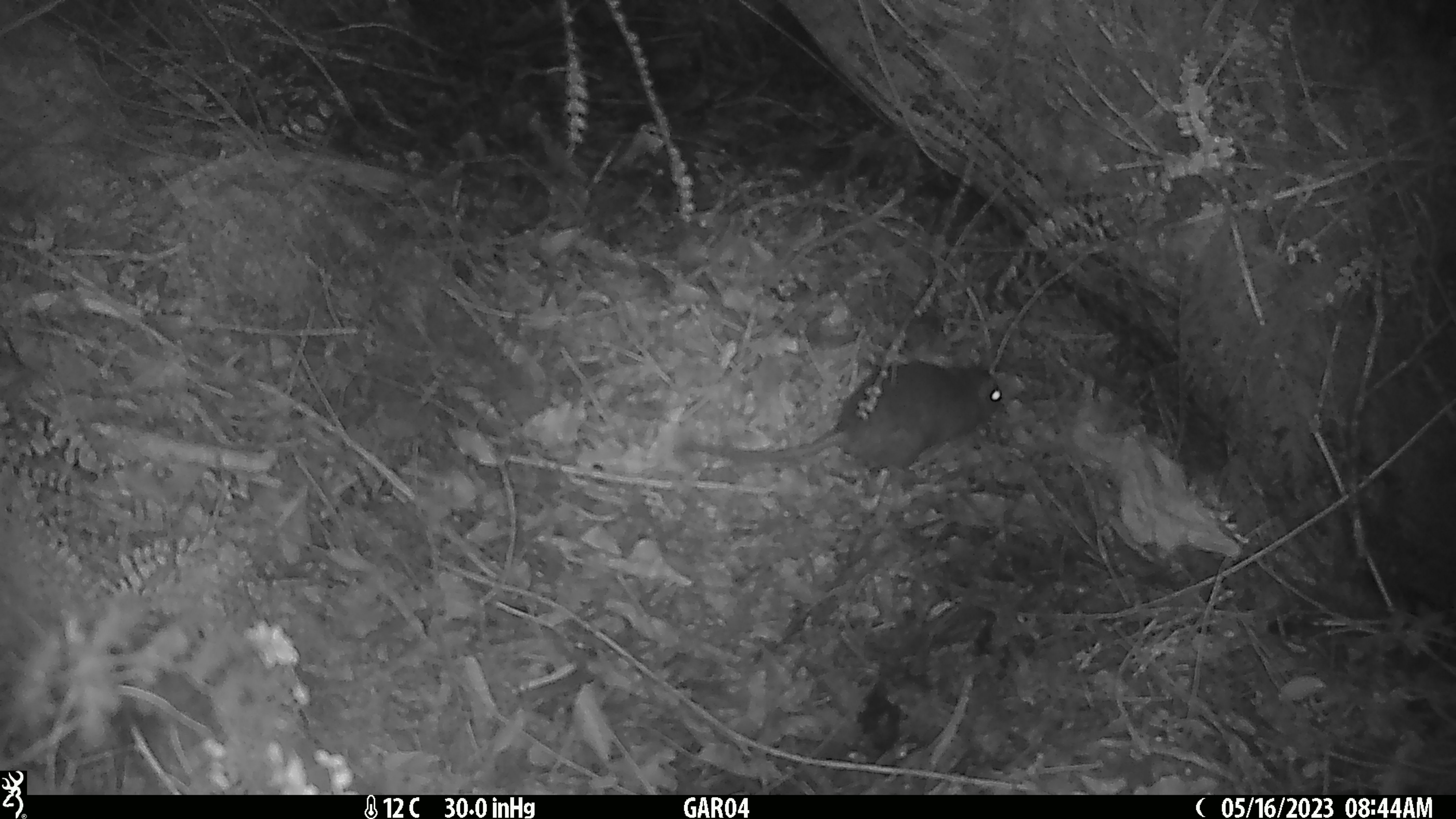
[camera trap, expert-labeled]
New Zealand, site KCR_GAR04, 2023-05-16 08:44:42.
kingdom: Animalia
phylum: Chordata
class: Mammalia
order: Rodentia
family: Muridae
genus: Rattus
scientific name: Rattus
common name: rat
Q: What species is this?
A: Rat (Rattus).